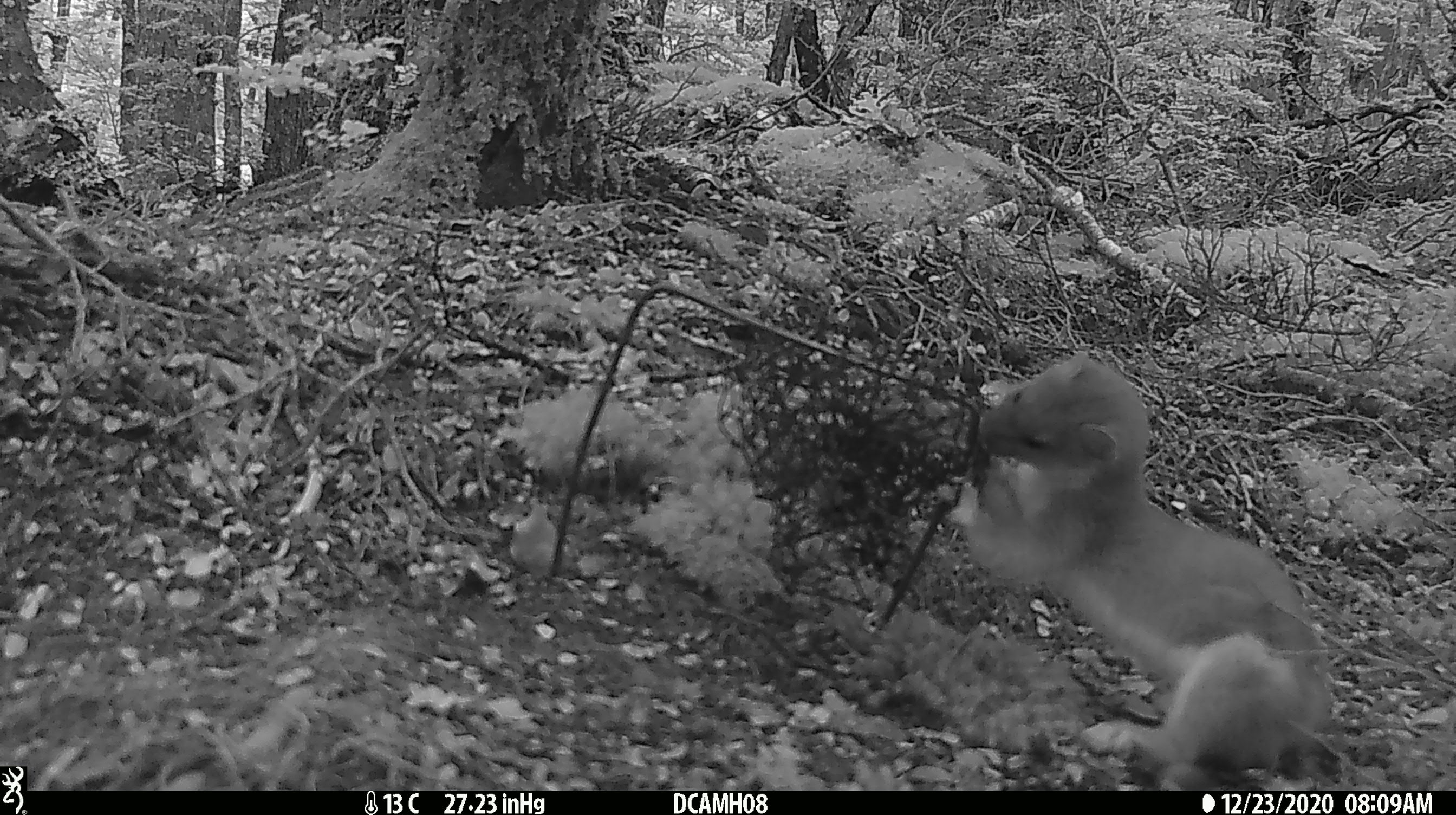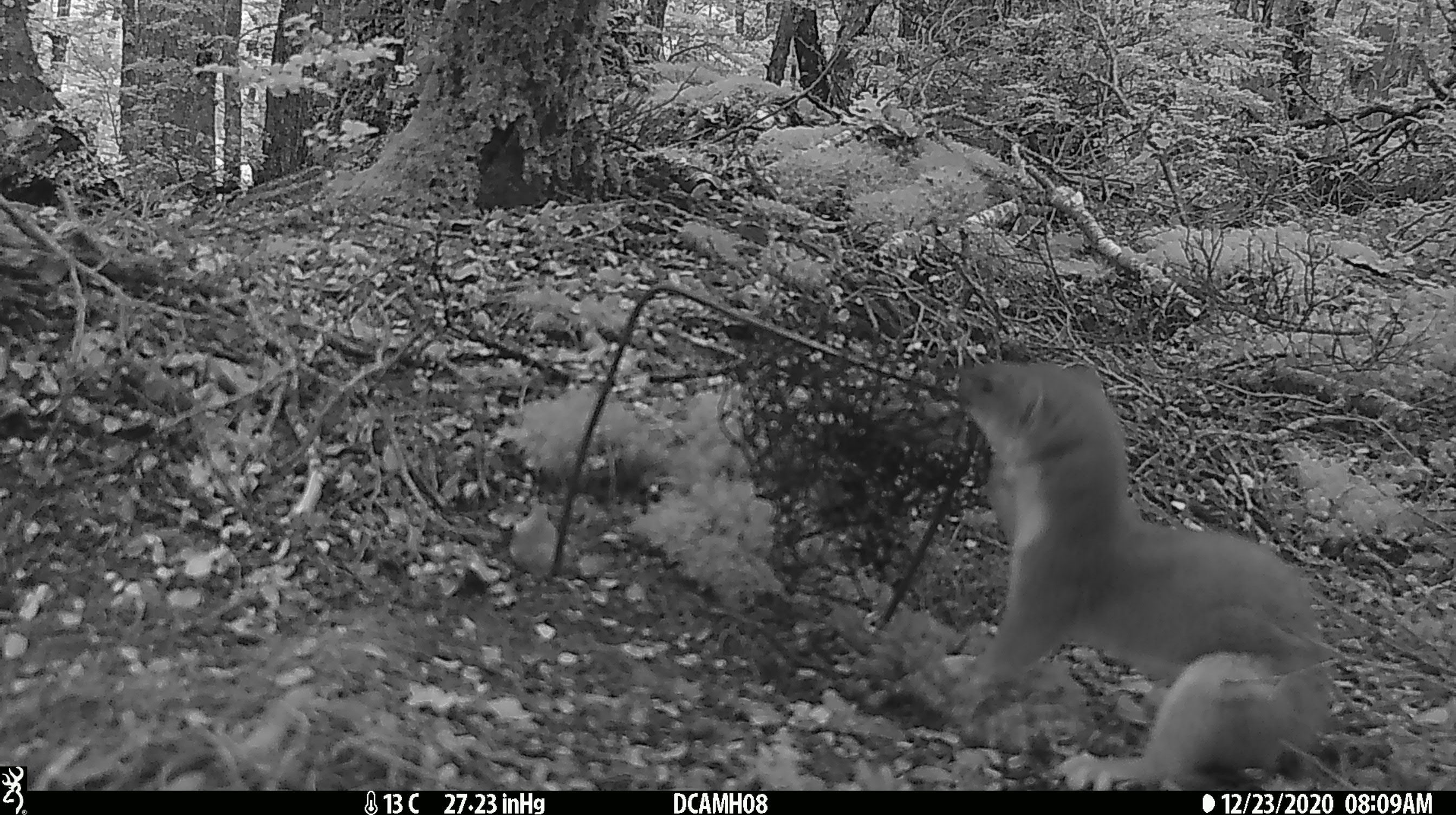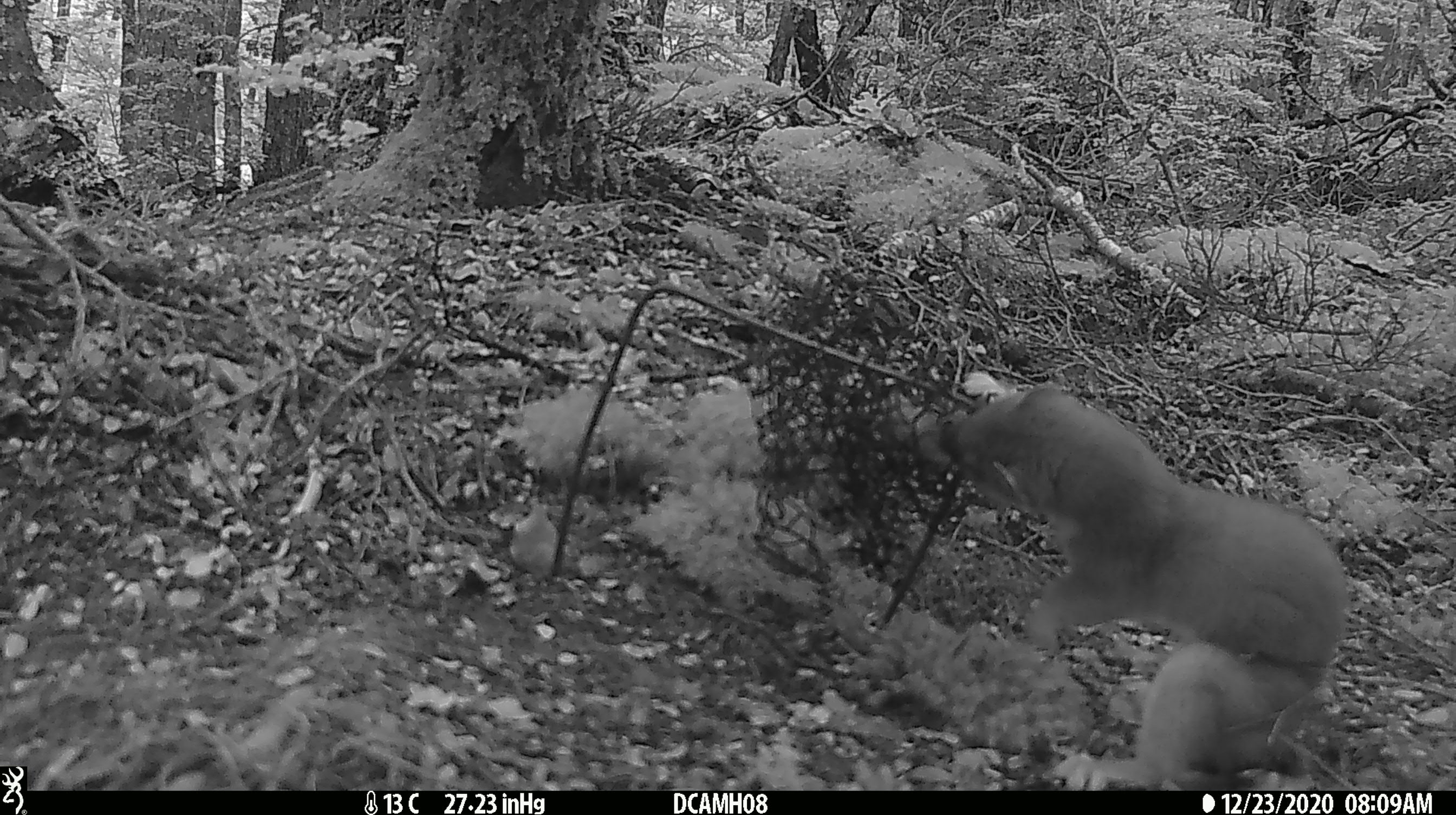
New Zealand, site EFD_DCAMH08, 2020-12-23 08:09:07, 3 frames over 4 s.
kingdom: Animalia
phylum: Chordata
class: Mammalia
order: Carnivora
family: Mustelidae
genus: Mustela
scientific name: Mustela erminea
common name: stoat